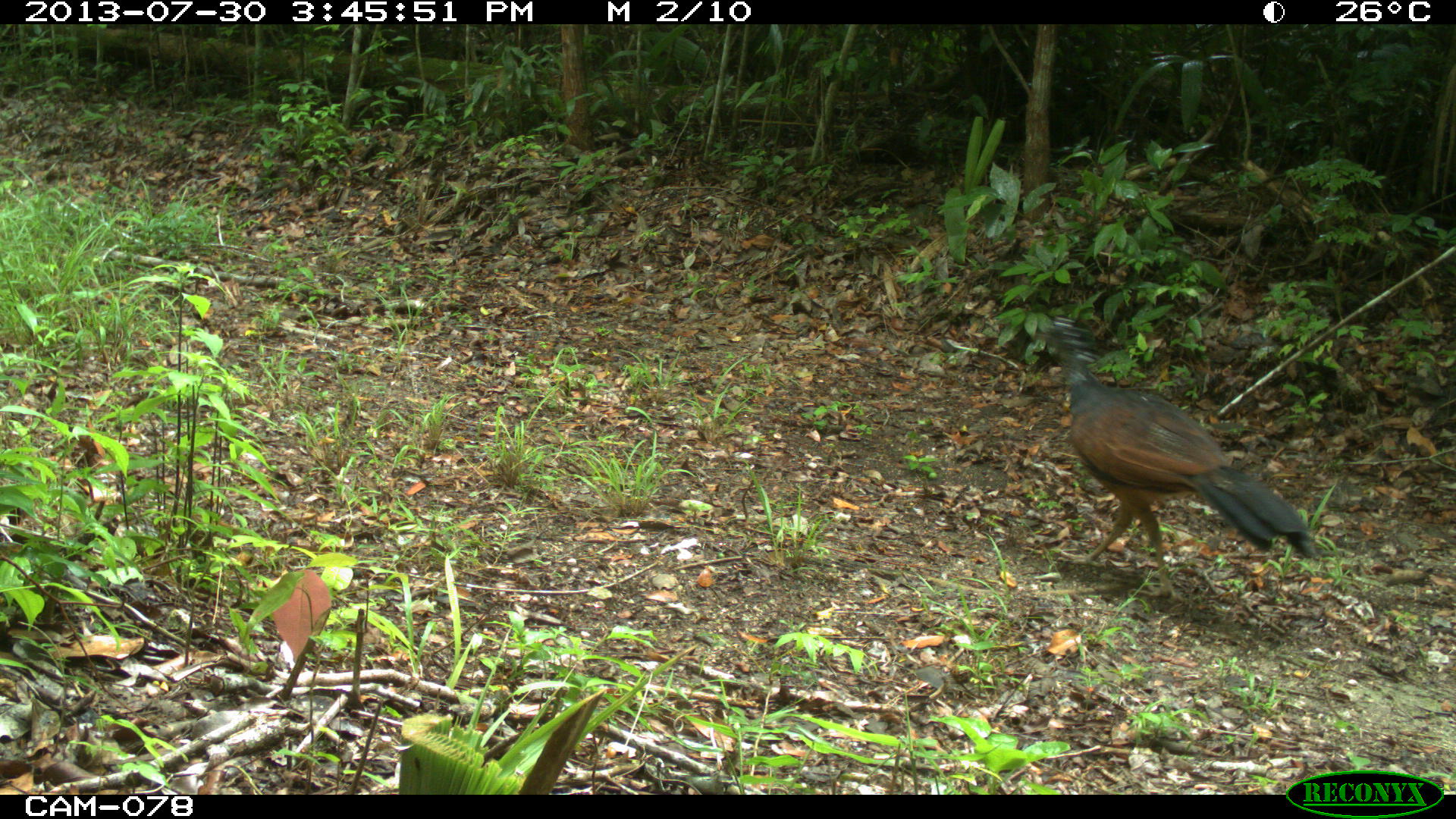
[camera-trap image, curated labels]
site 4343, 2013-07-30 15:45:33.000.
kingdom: Animalia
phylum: Chordata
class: Aves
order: Galliformes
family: Cracidae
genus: Crax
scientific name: Crax rubra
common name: great curassow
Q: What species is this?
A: Crax rubra (great curassow).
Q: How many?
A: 1.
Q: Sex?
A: Female.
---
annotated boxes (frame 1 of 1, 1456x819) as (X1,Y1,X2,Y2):
crax rubra: (1029,307,1320,602)